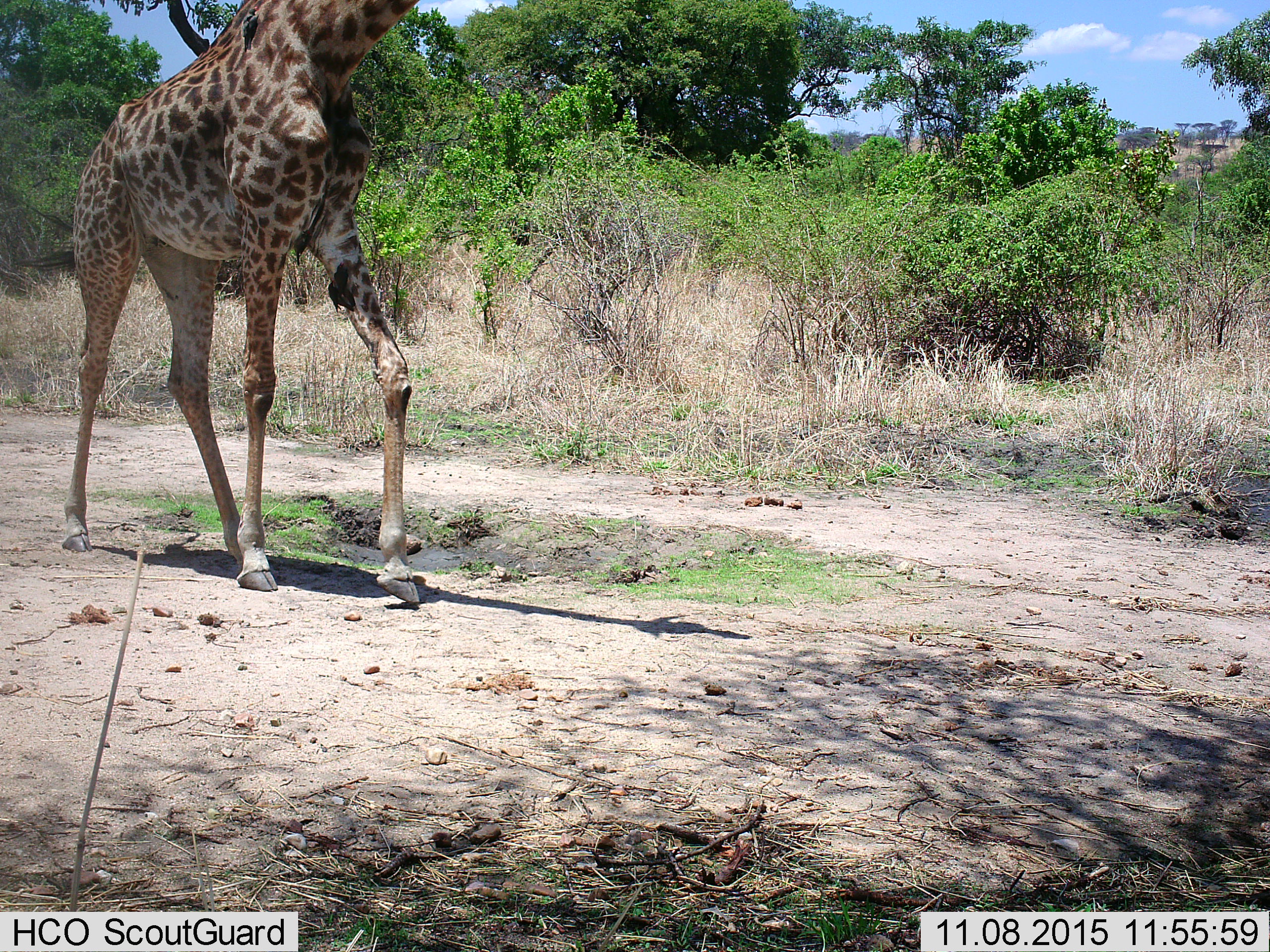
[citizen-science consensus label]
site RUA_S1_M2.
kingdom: Animalia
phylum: Chordata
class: Aves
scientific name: Aves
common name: bird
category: birdother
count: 3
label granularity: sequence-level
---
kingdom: Animalia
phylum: Chordata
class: Mammalia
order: Artiodactyla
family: Giraffidae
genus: Giraffa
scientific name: Giraffa camelopardalis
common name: giraffe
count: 1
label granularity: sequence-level